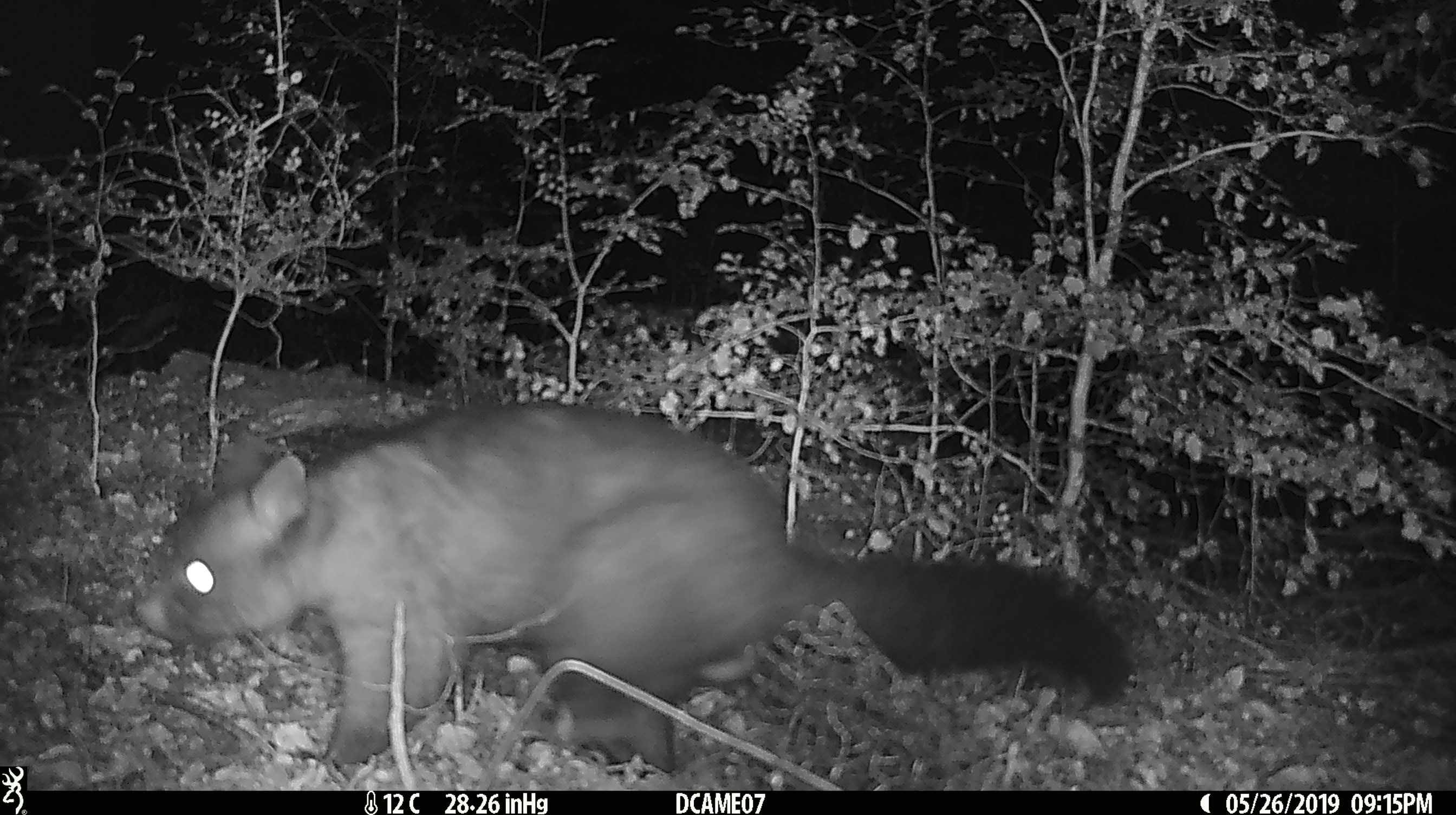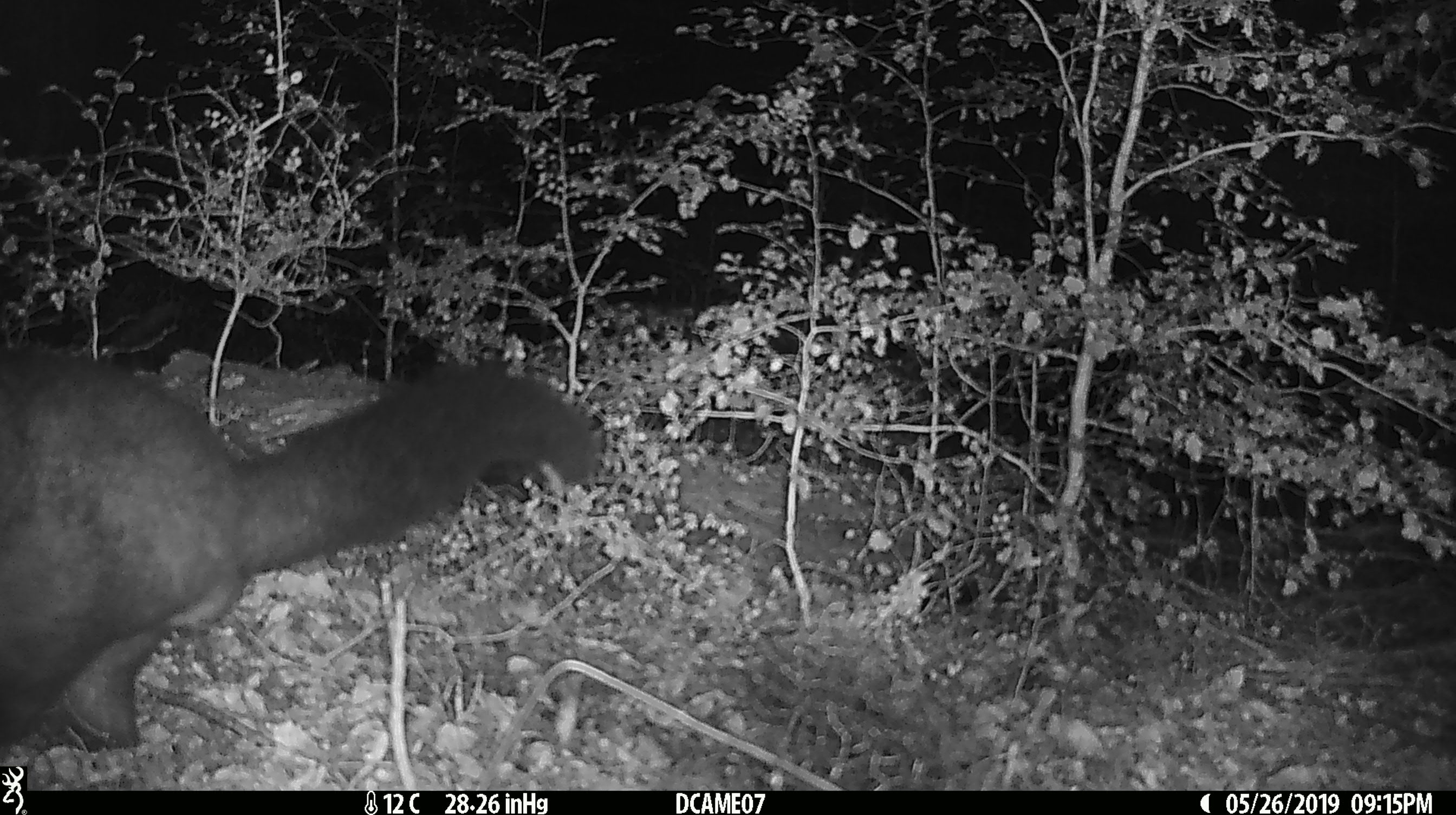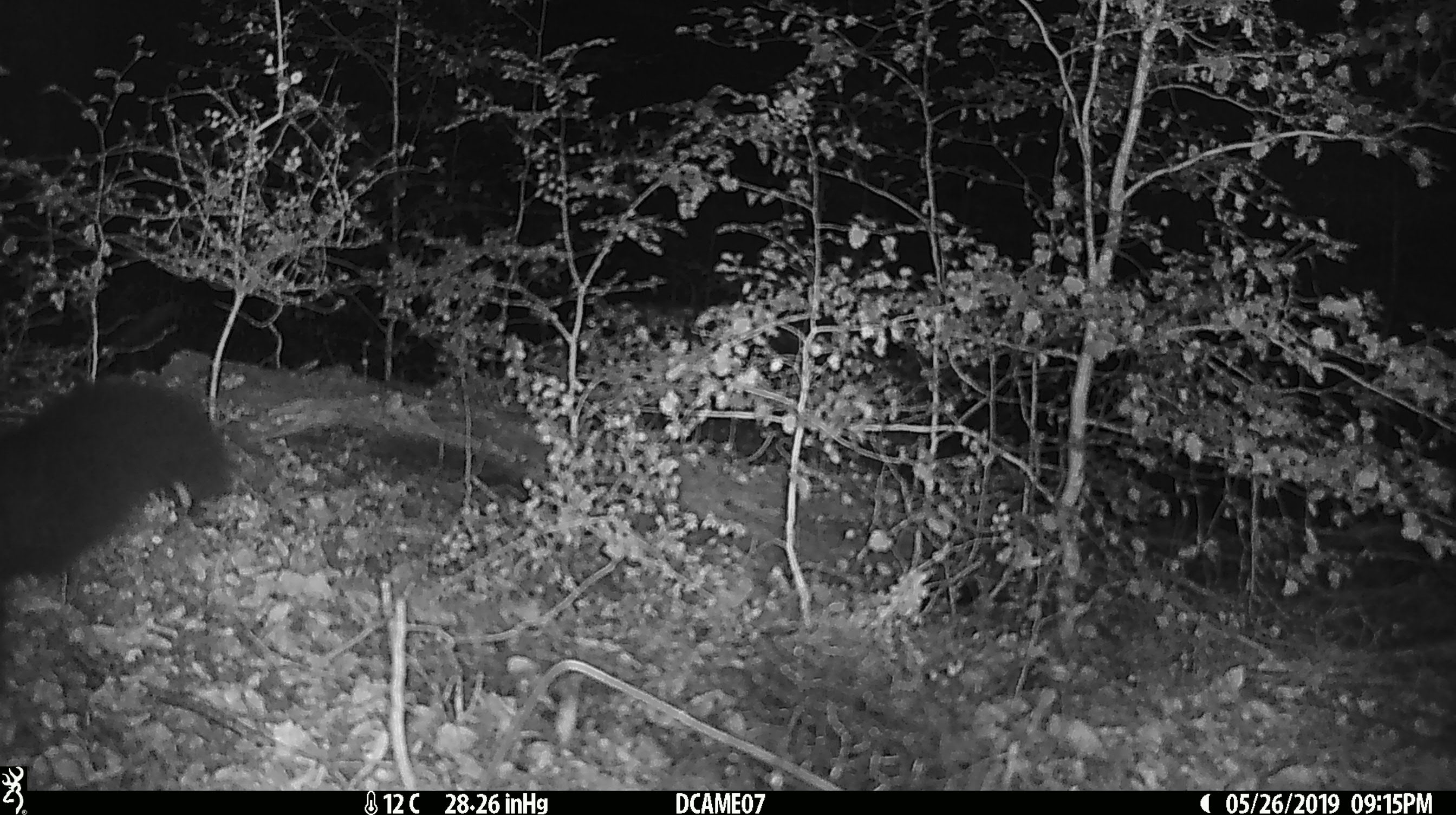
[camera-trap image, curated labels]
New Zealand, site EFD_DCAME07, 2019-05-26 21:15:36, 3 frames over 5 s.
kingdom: Animalia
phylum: Chordata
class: Mammalia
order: Diprotodontia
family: Phalangeridae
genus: Trichosurus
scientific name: Trichosurus vulpecula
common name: common brushtail possum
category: possum